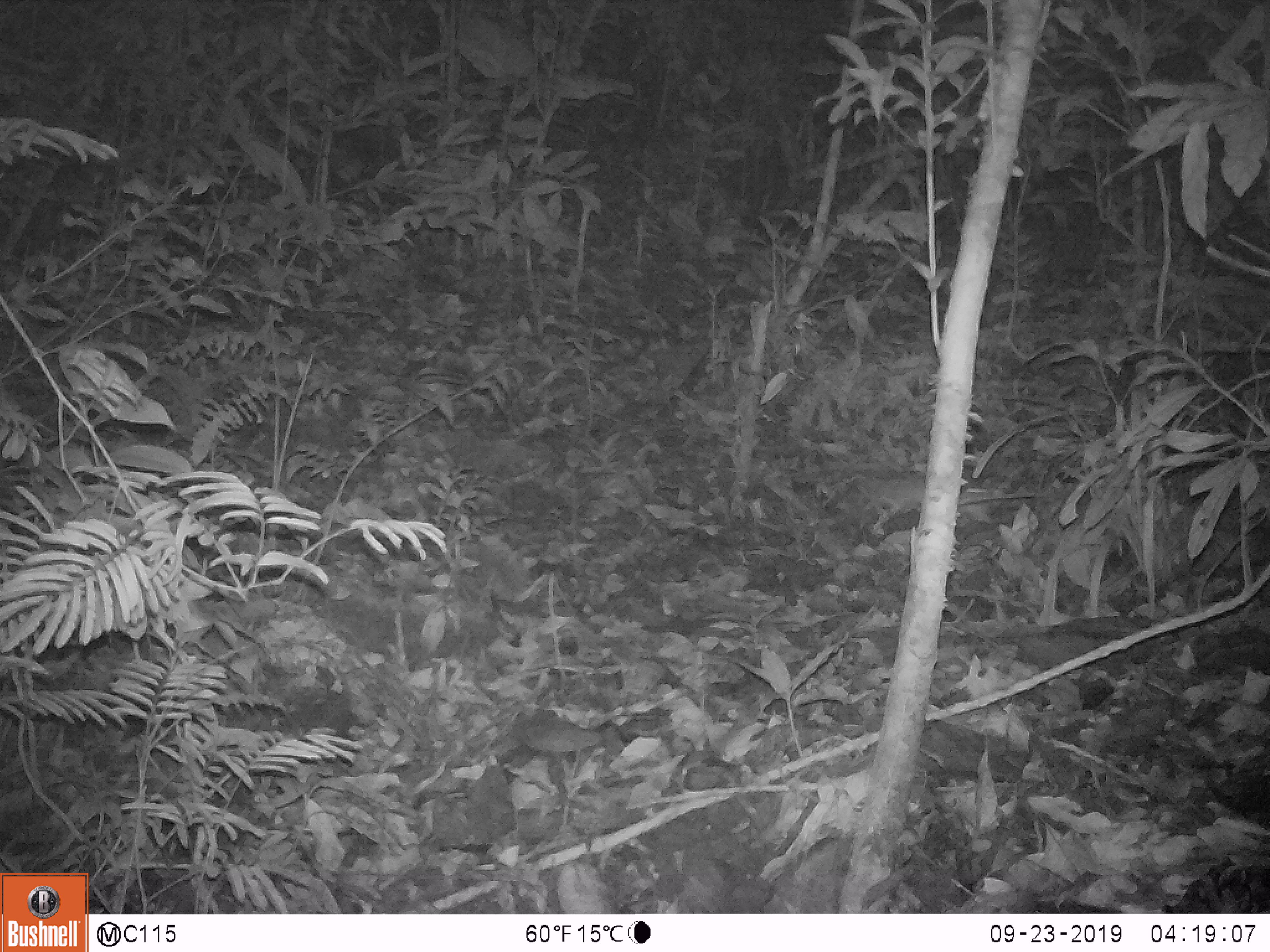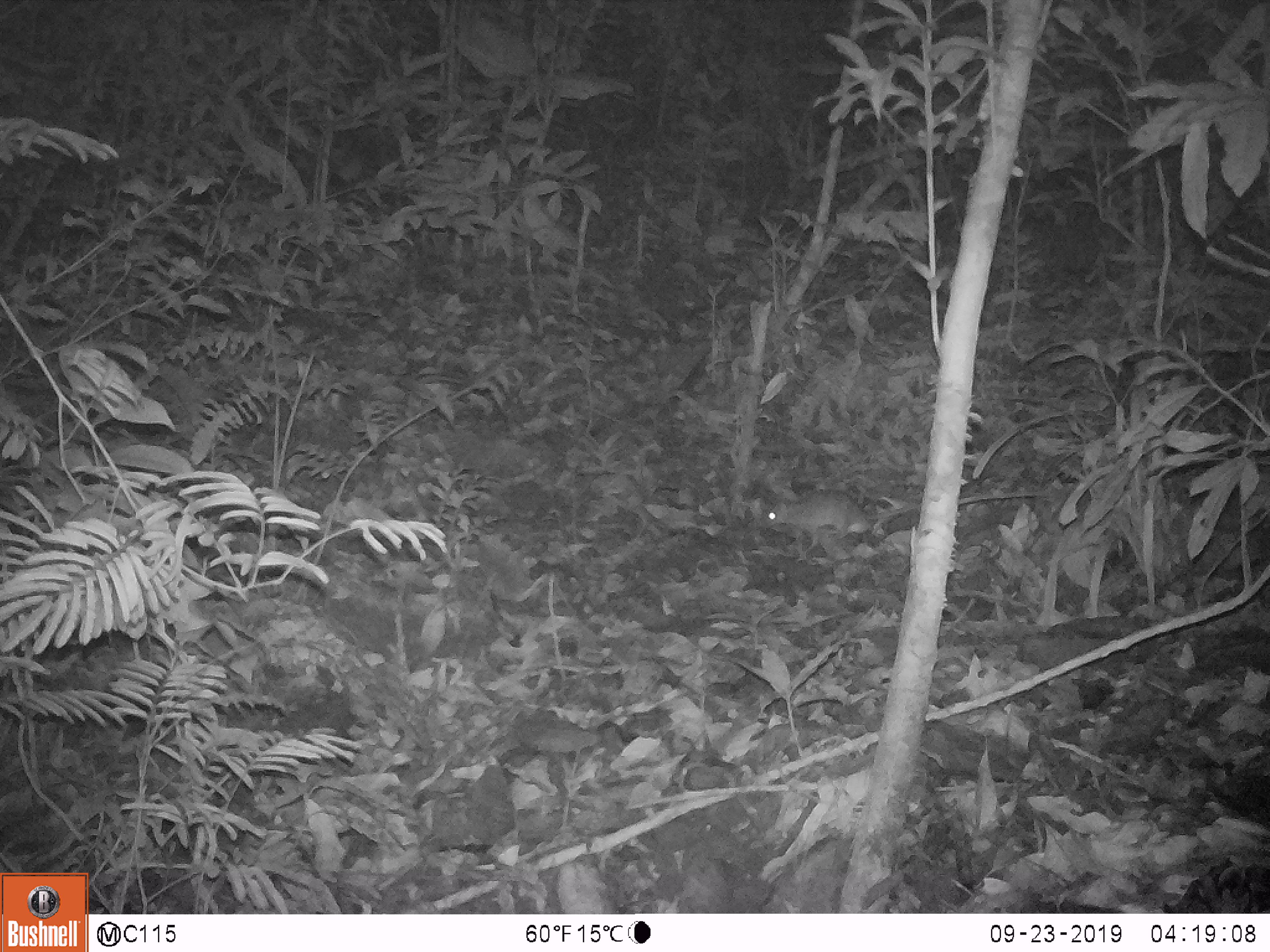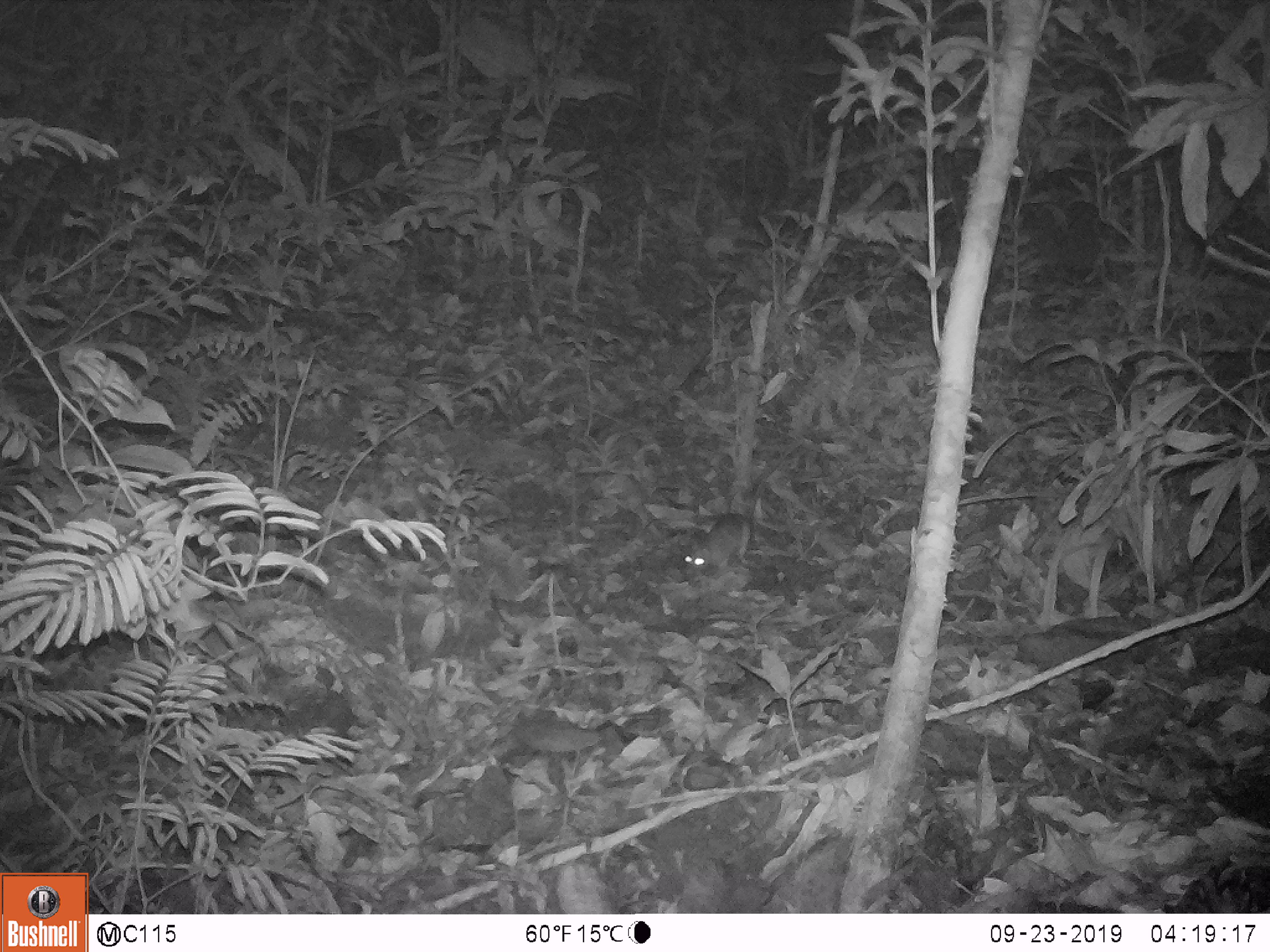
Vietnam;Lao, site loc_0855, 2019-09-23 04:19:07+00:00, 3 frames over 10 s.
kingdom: Animalia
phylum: Chordata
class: Mammalia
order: Rodentia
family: Muridae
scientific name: Muridae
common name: old-world mice and rats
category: unidentified murid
Unidentified murid (old-world mice and rats) (Muridae). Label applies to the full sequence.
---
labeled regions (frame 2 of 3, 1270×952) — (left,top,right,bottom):
unidentified murid: (760,488,922,564)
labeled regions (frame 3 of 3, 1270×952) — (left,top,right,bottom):
unidentified murid: (679,513,754,581)